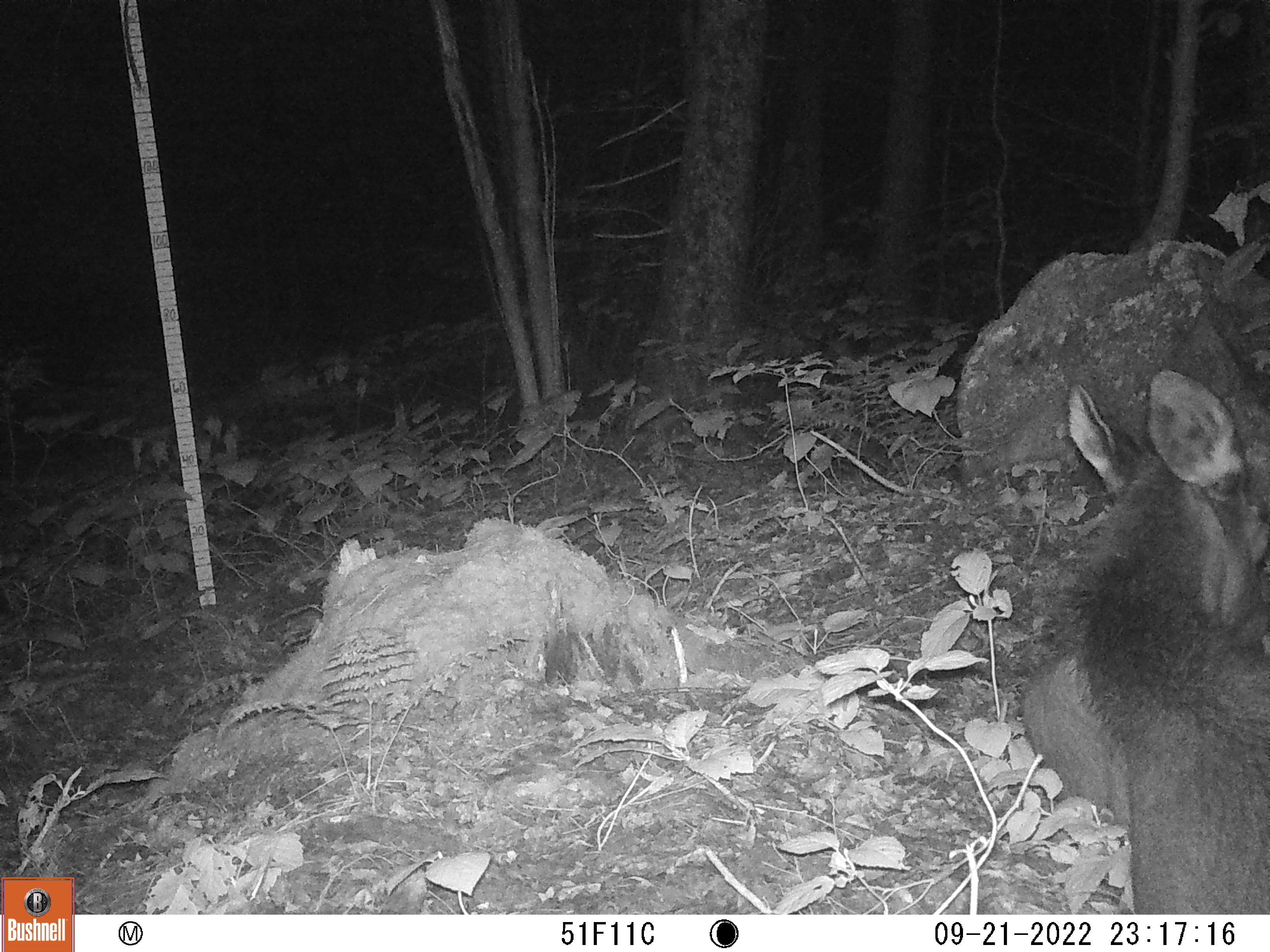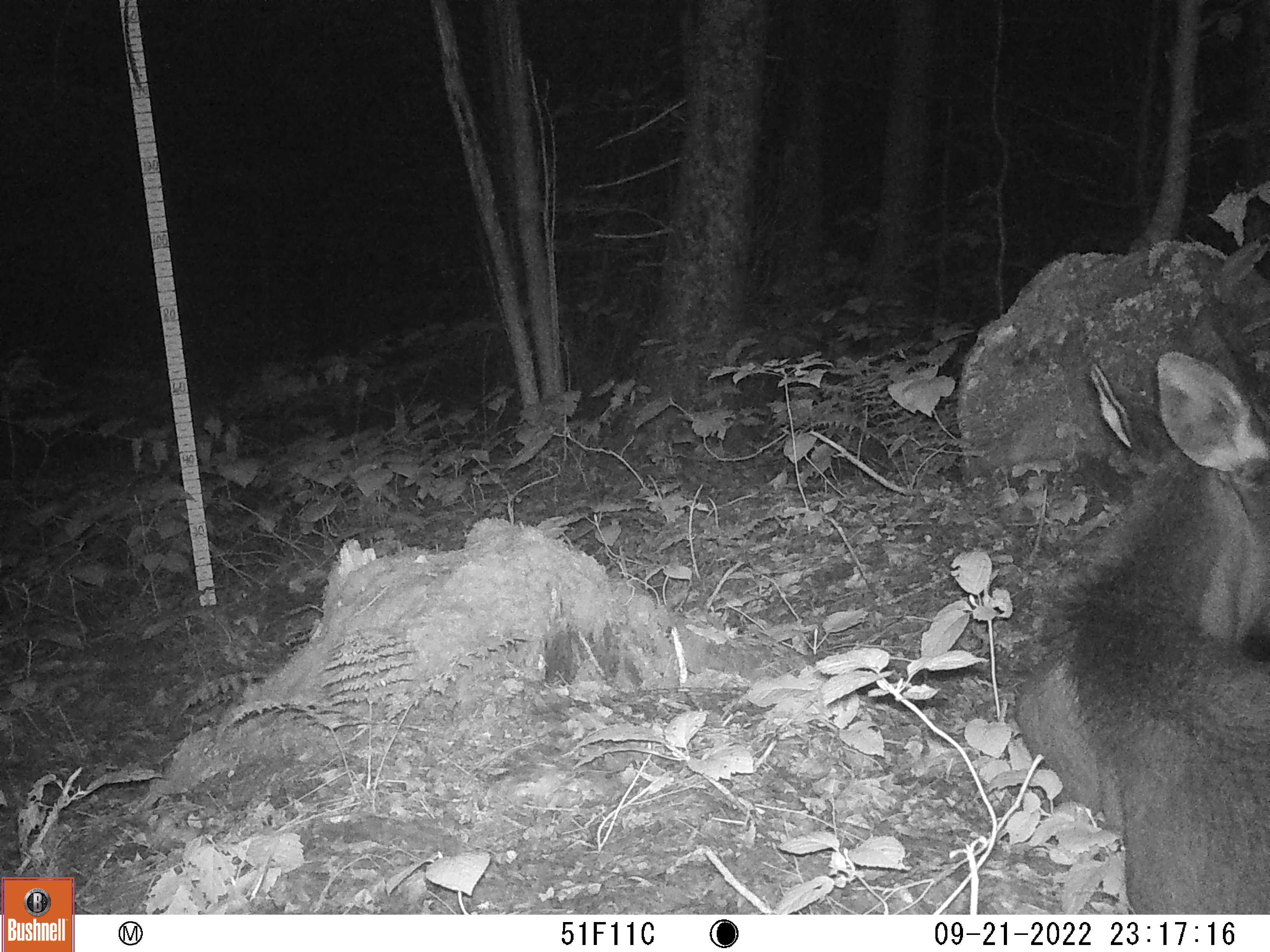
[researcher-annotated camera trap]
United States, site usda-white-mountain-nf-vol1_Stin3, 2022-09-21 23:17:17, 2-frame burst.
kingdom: Animalia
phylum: Chordata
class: Mammalia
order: Artiodactyla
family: Cervidae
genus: Alces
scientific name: Alces alces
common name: moose